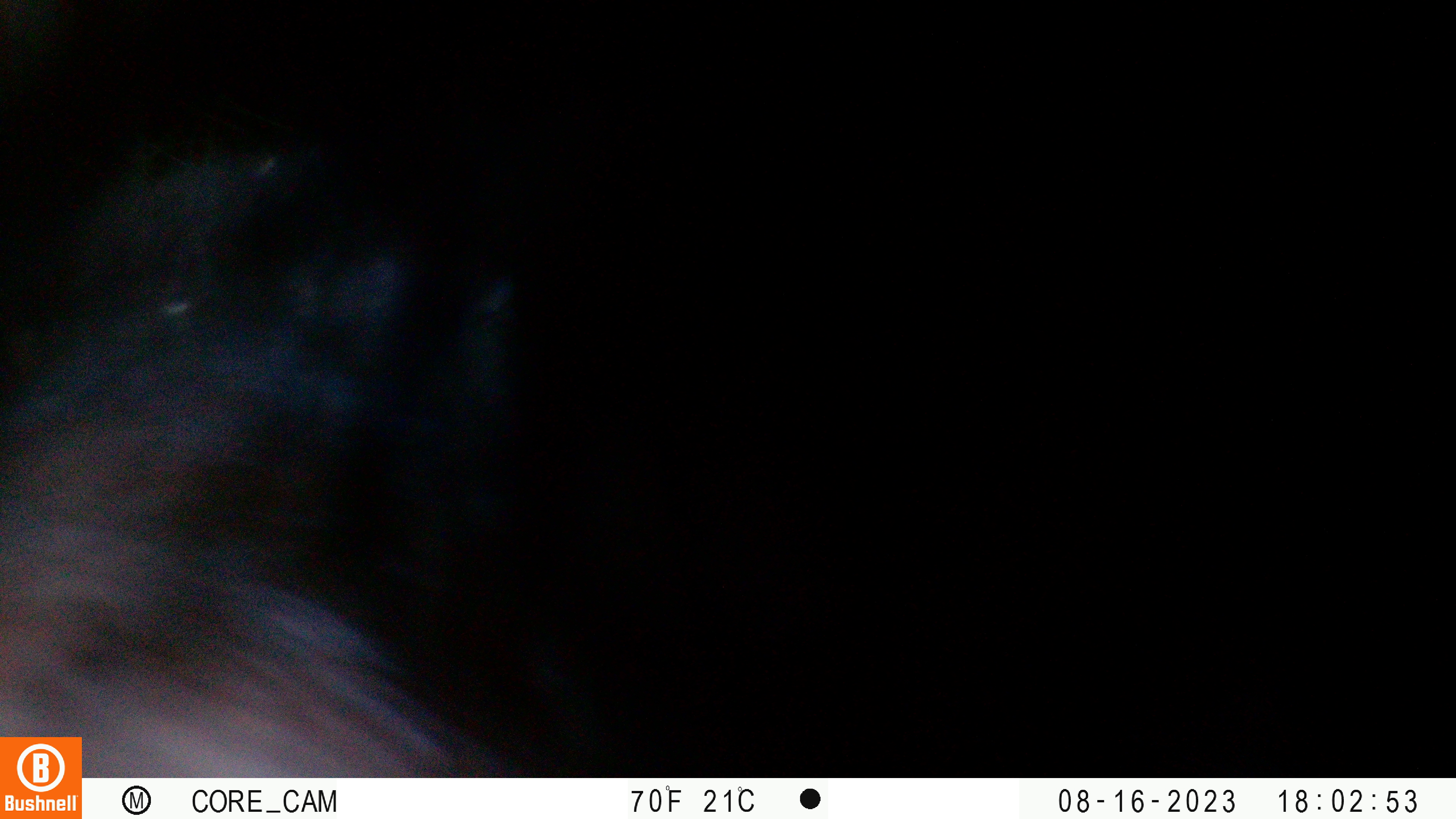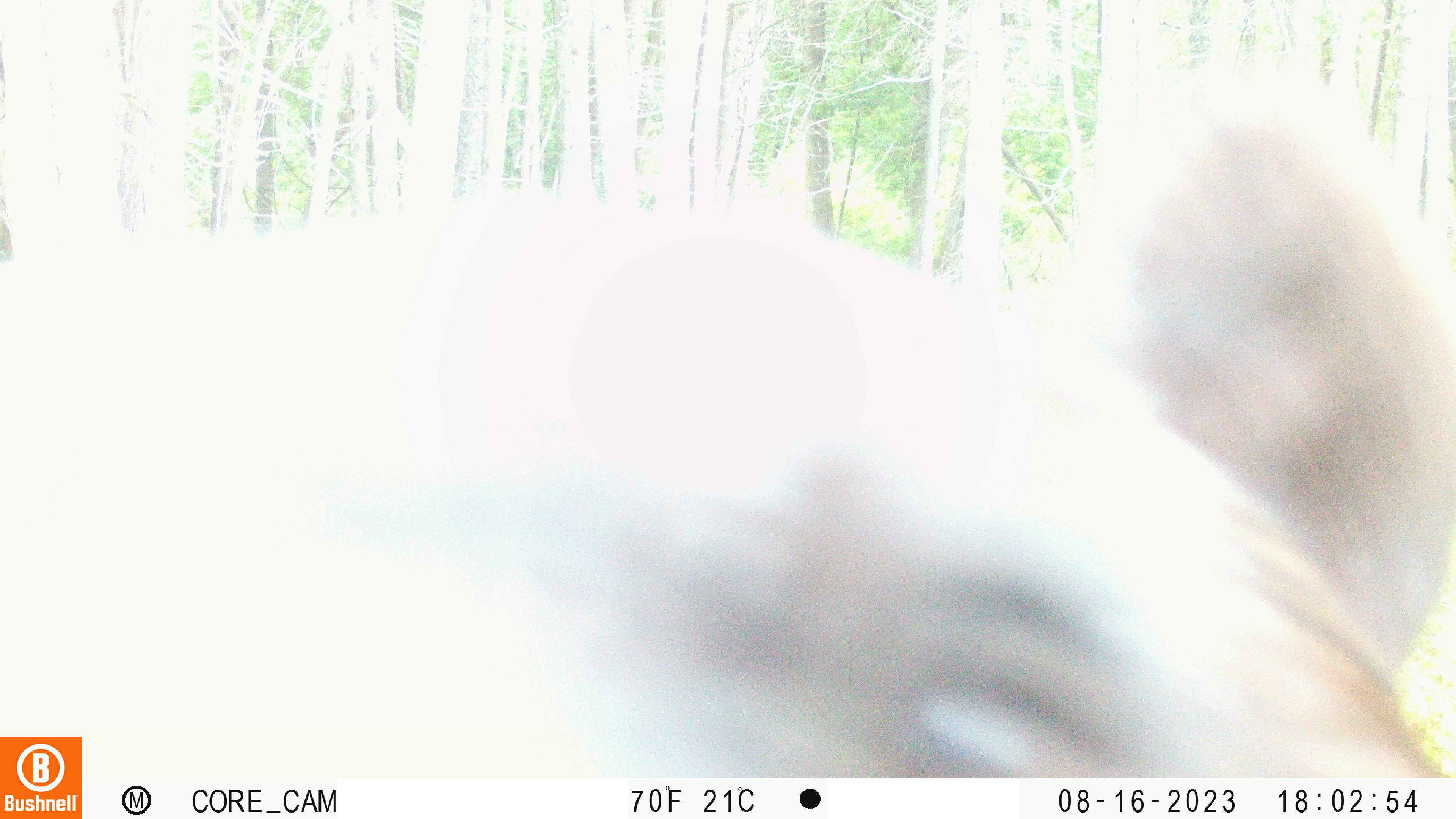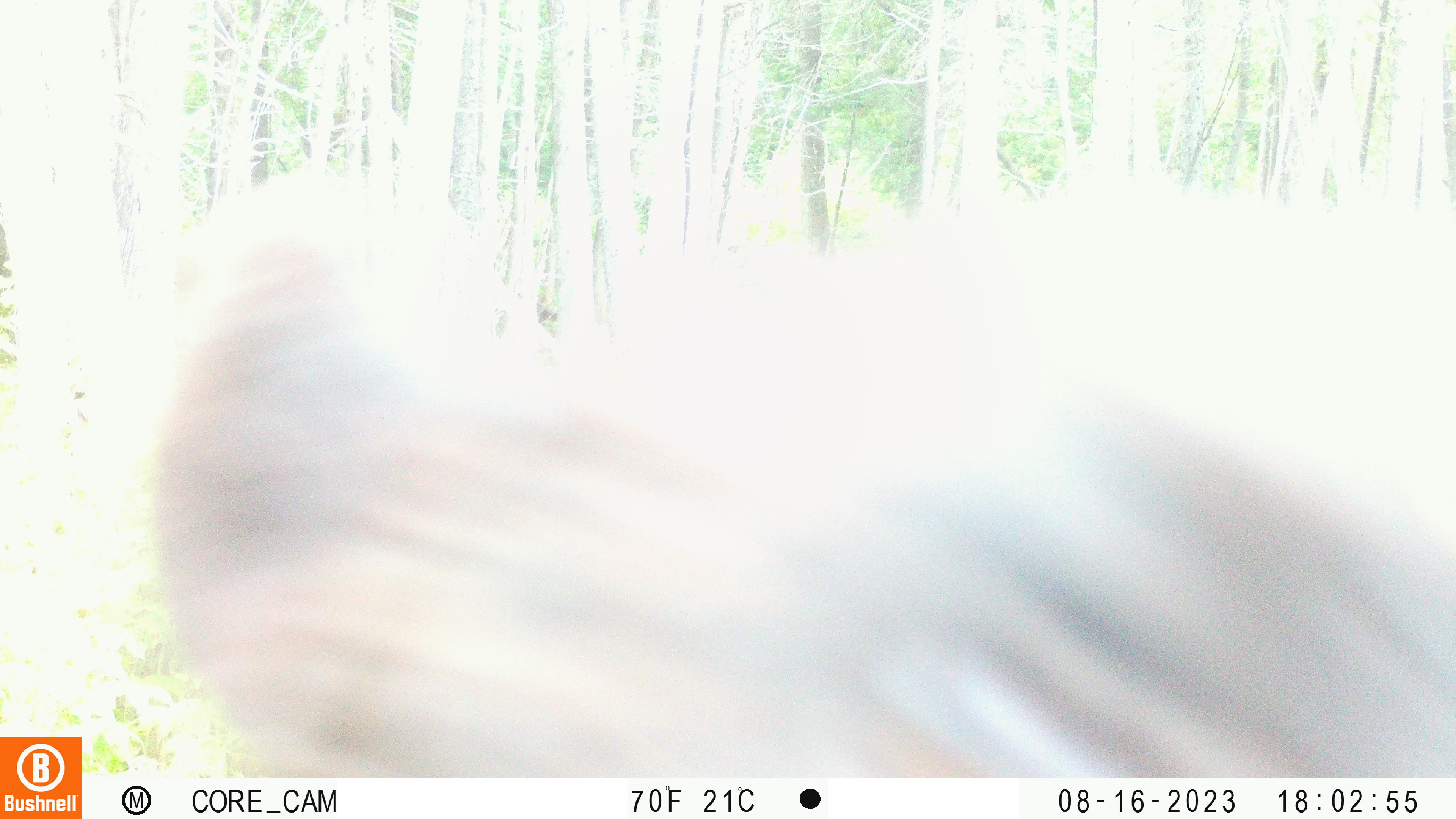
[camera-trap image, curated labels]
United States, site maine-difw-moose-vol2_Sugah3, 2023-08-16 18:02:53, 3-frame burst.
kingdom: Animalia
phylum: Chordata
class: Mammalia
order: Carnivora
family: Ursidae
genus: Ursus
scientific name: Ursus americanus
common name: black bear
Black bear (Ursus americanus).